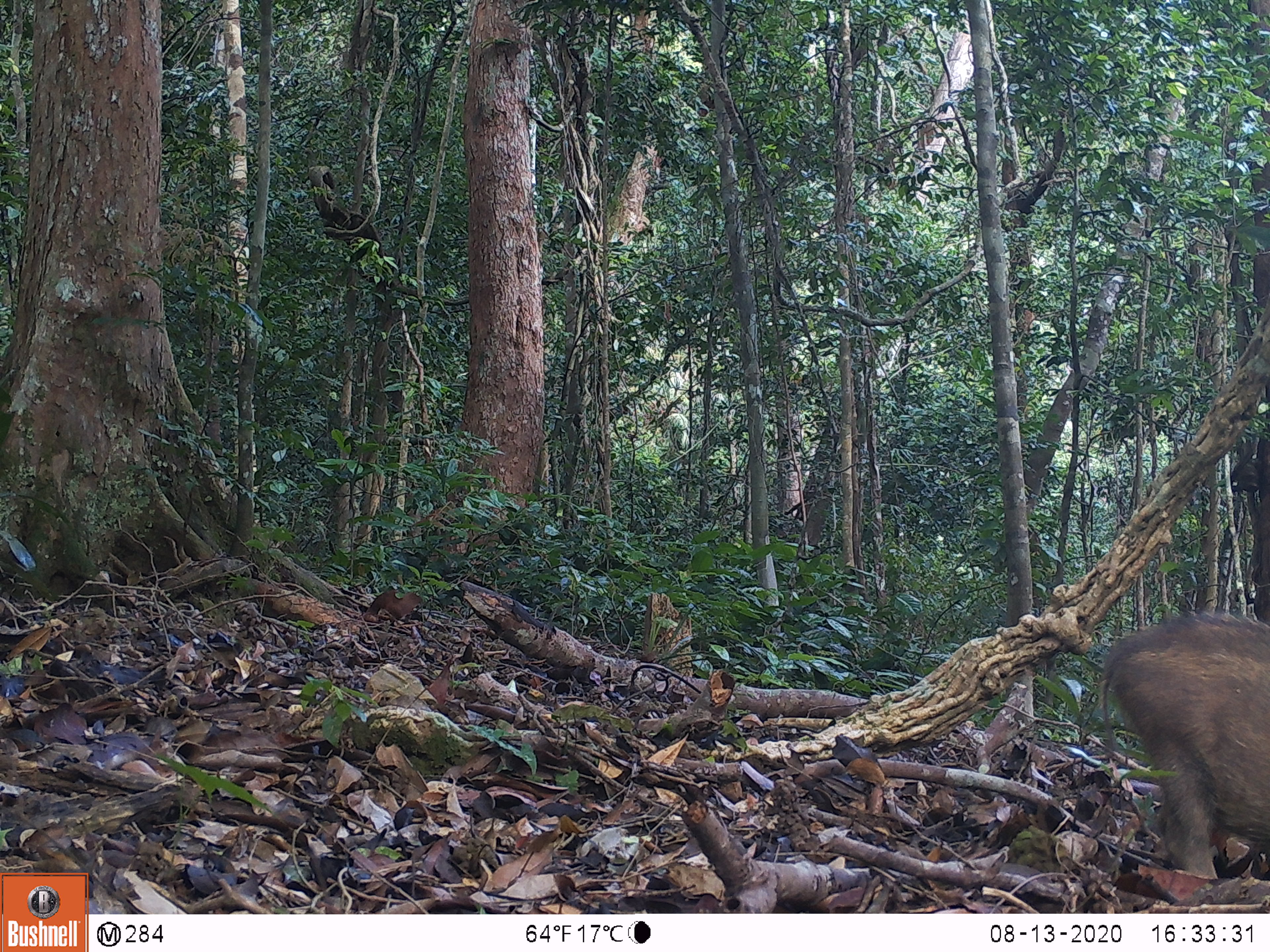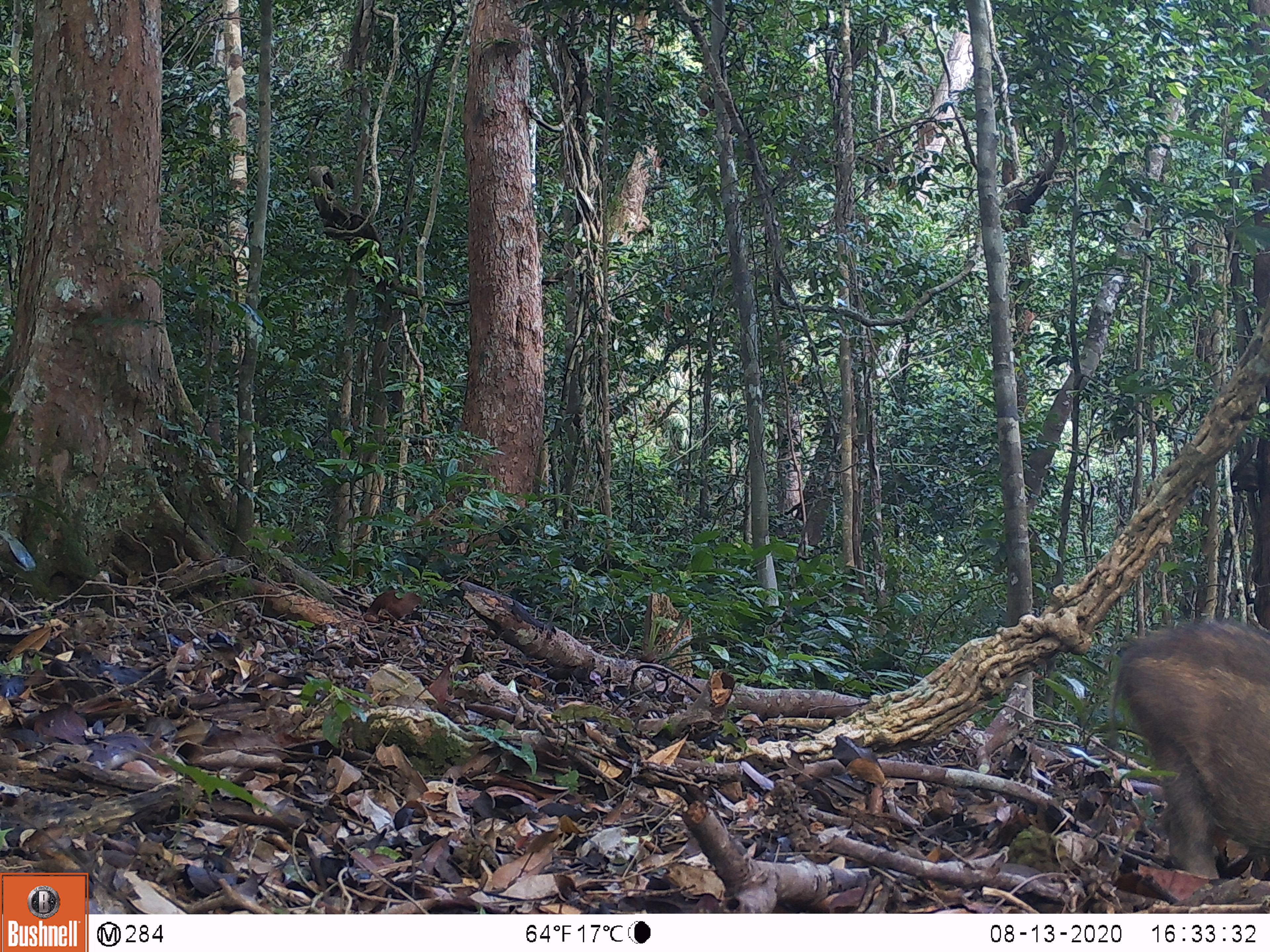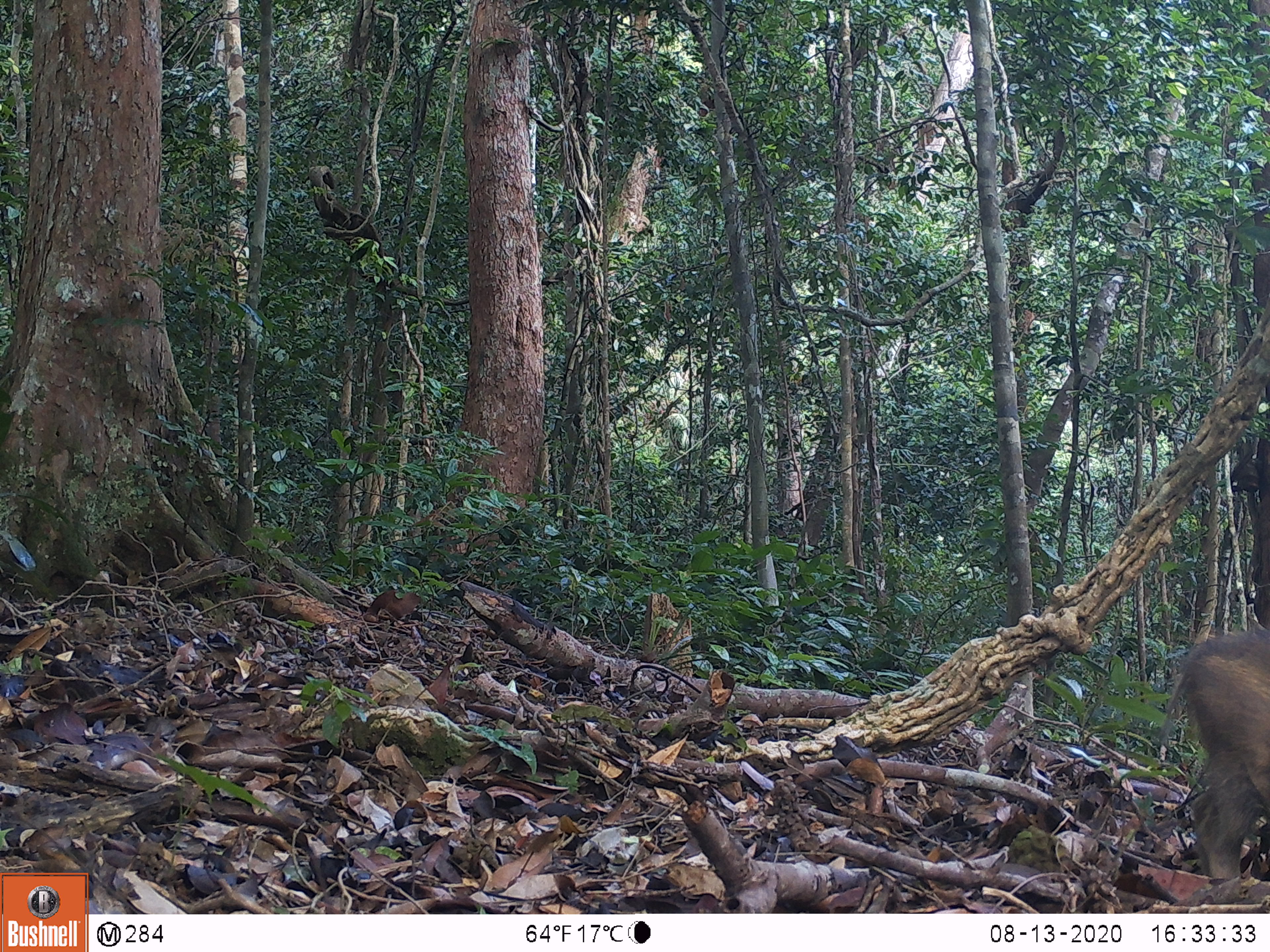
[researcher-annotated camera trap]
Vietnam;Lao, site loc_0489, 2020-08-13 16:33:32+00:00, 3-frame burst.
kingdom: Animalia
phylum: Chordata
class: Mammalia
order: Artiodactyla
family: Suidae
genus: Sus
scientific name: Sus scrofa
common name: eurasian wild pig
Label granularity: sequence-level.